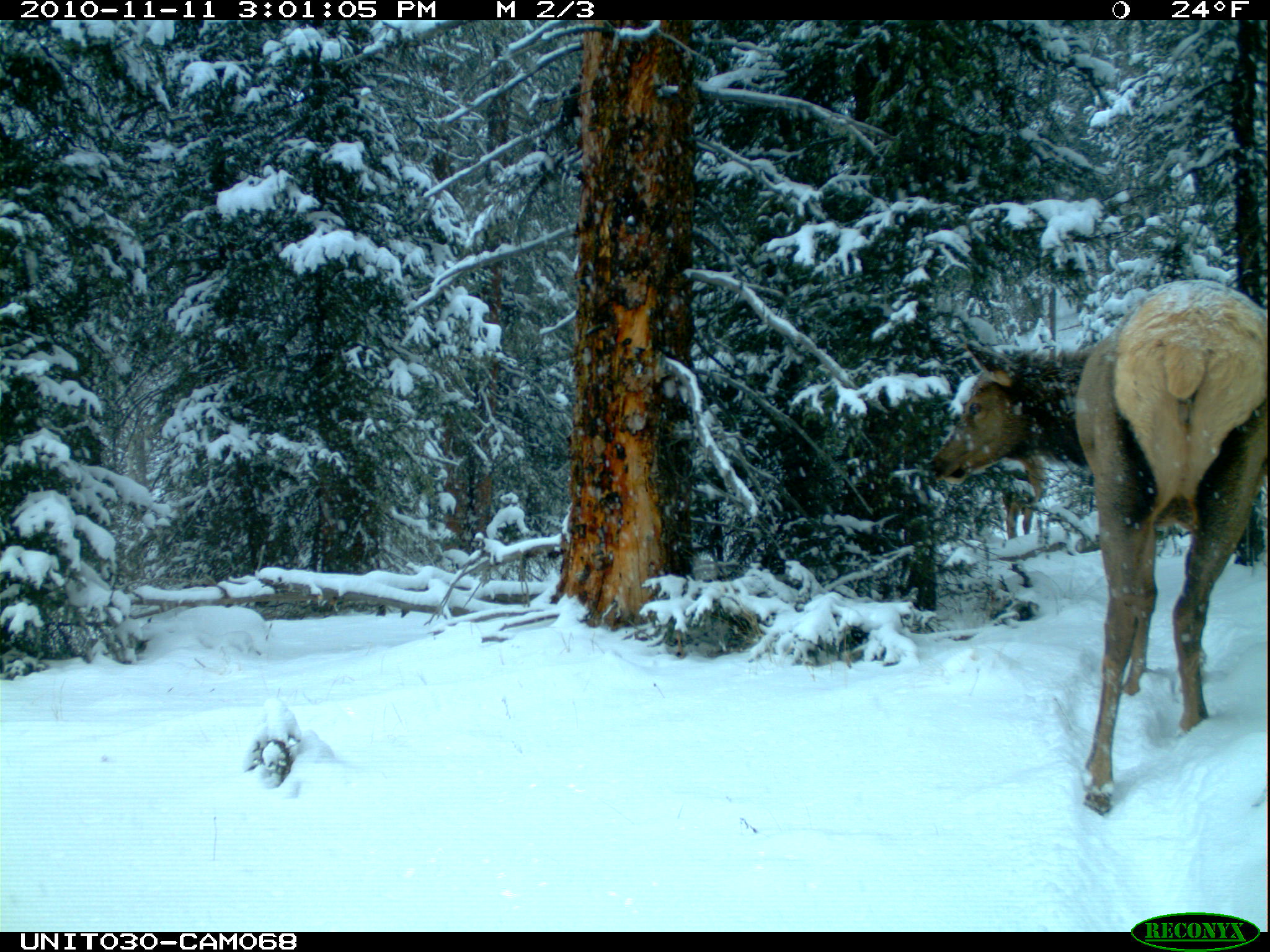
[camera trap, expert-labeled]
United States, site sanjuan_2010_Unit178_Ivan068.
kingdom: Animalia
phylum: Chordata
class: Mammalia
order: Artiodactyla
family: Cervidae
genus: Cervus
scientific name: Cervus elaphus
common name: red deer